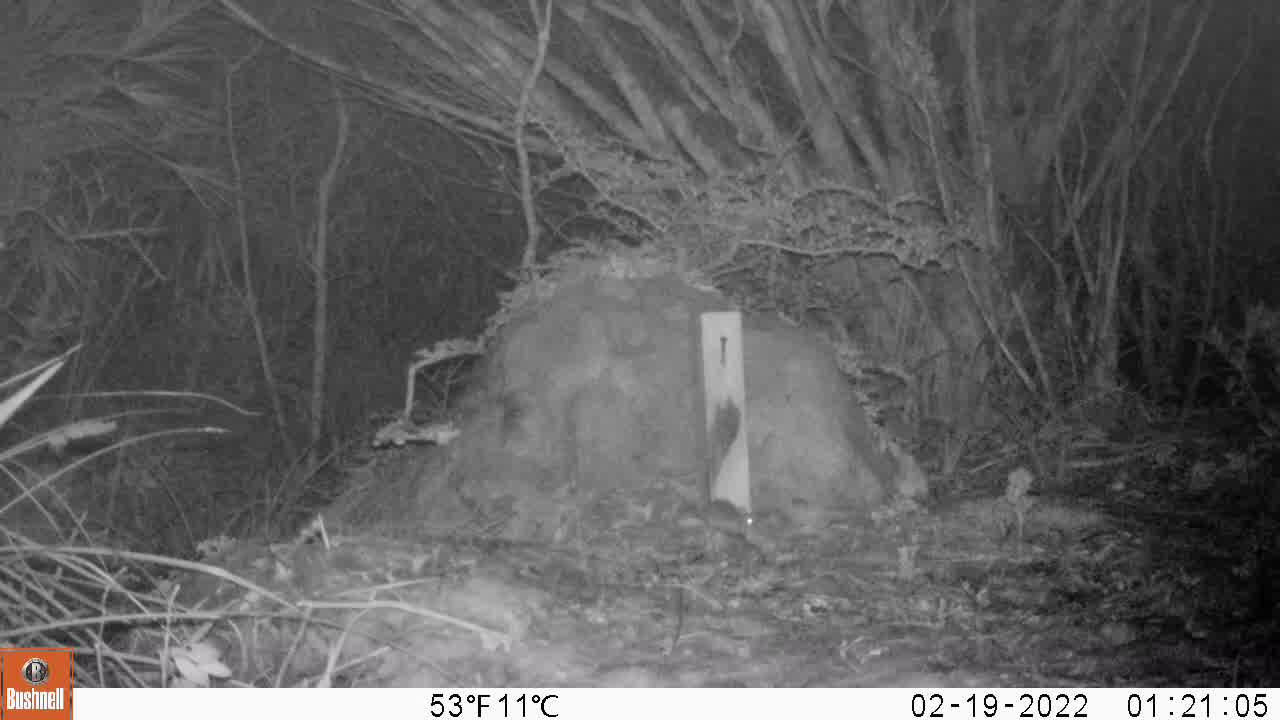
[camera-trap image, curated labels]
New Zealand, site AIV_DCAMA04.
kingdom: Animalia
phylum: Chordata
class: Mammalia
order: Rodentia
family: Muridae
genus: Mus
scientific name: Mus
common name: mouse